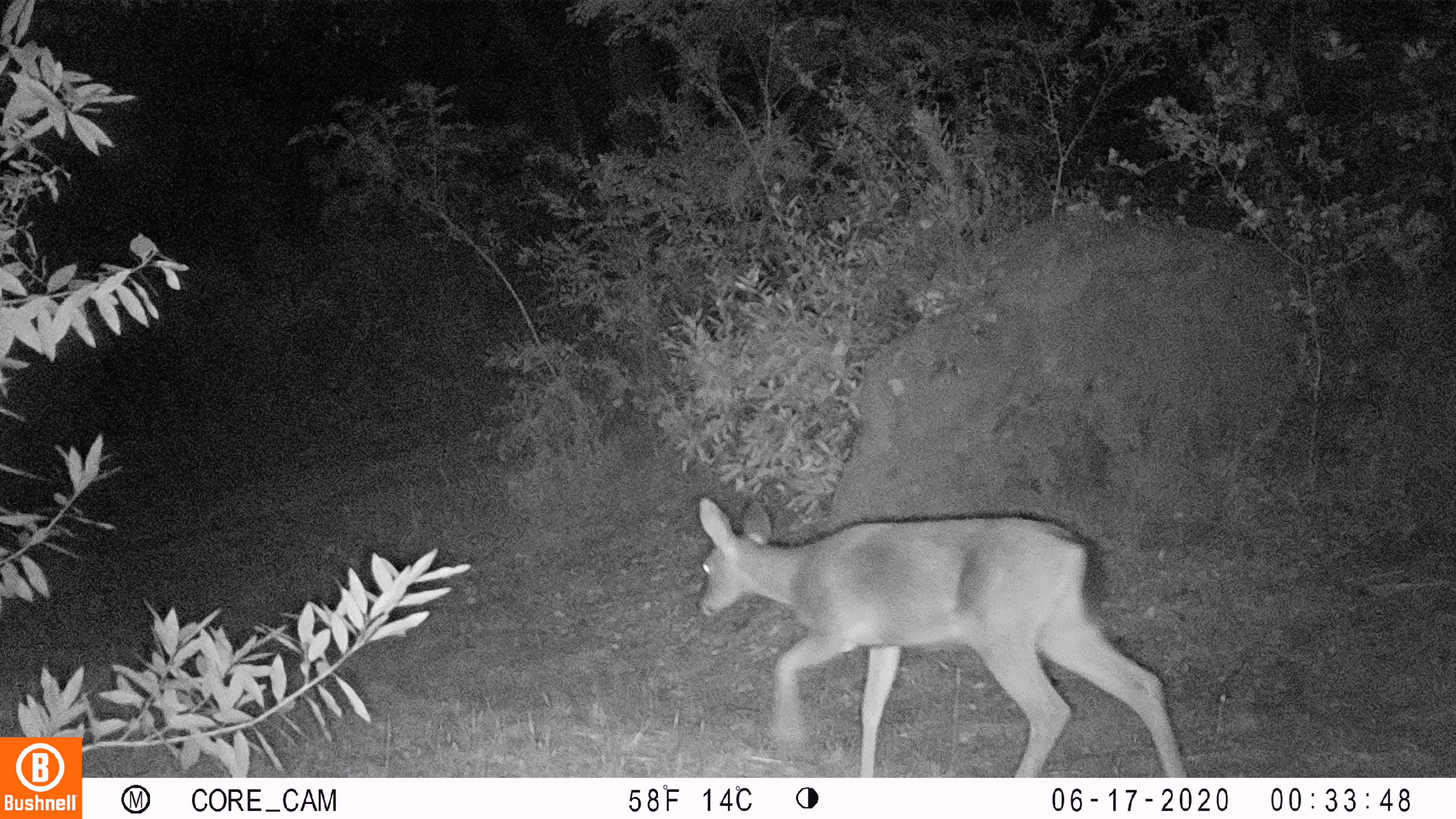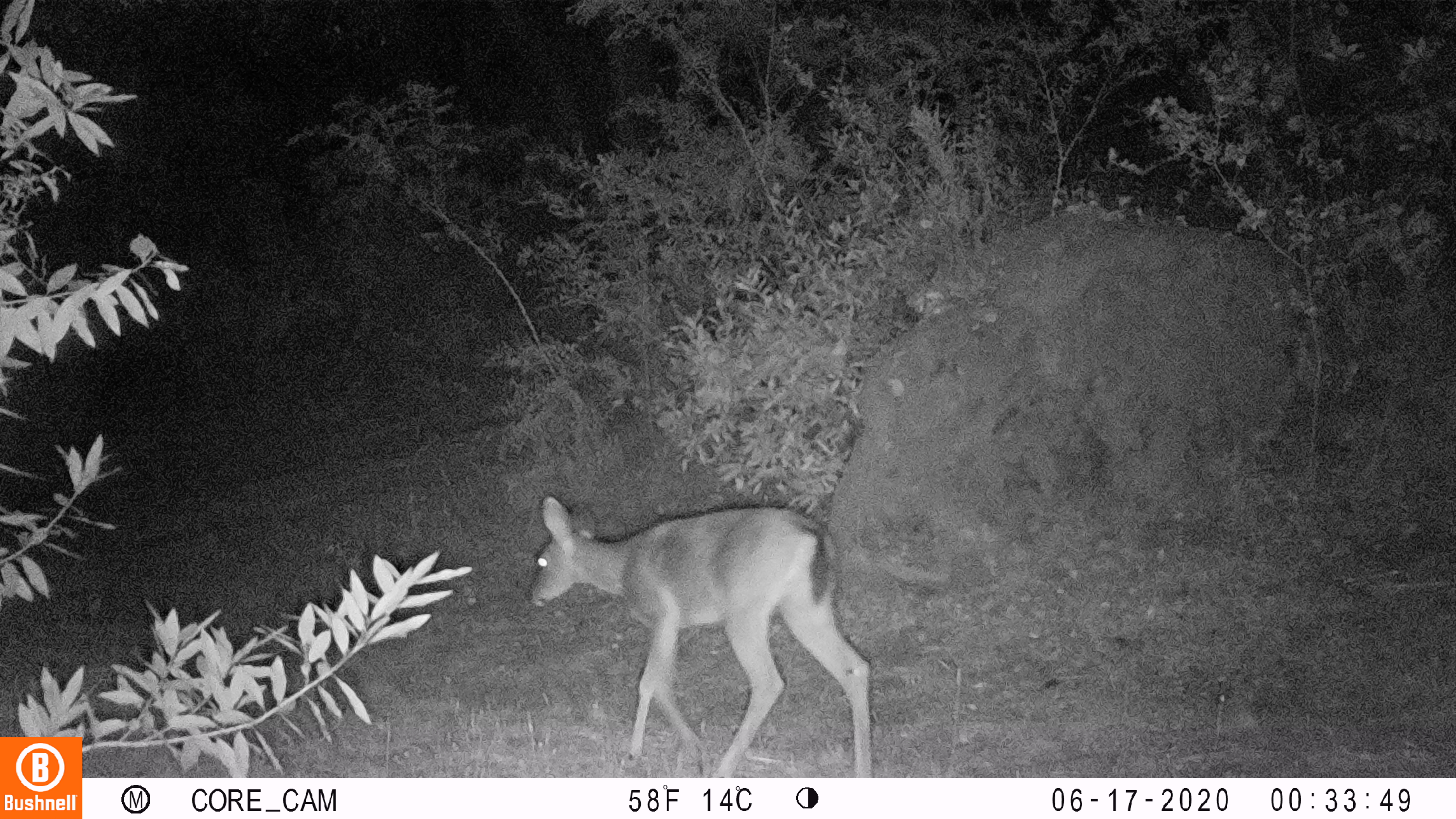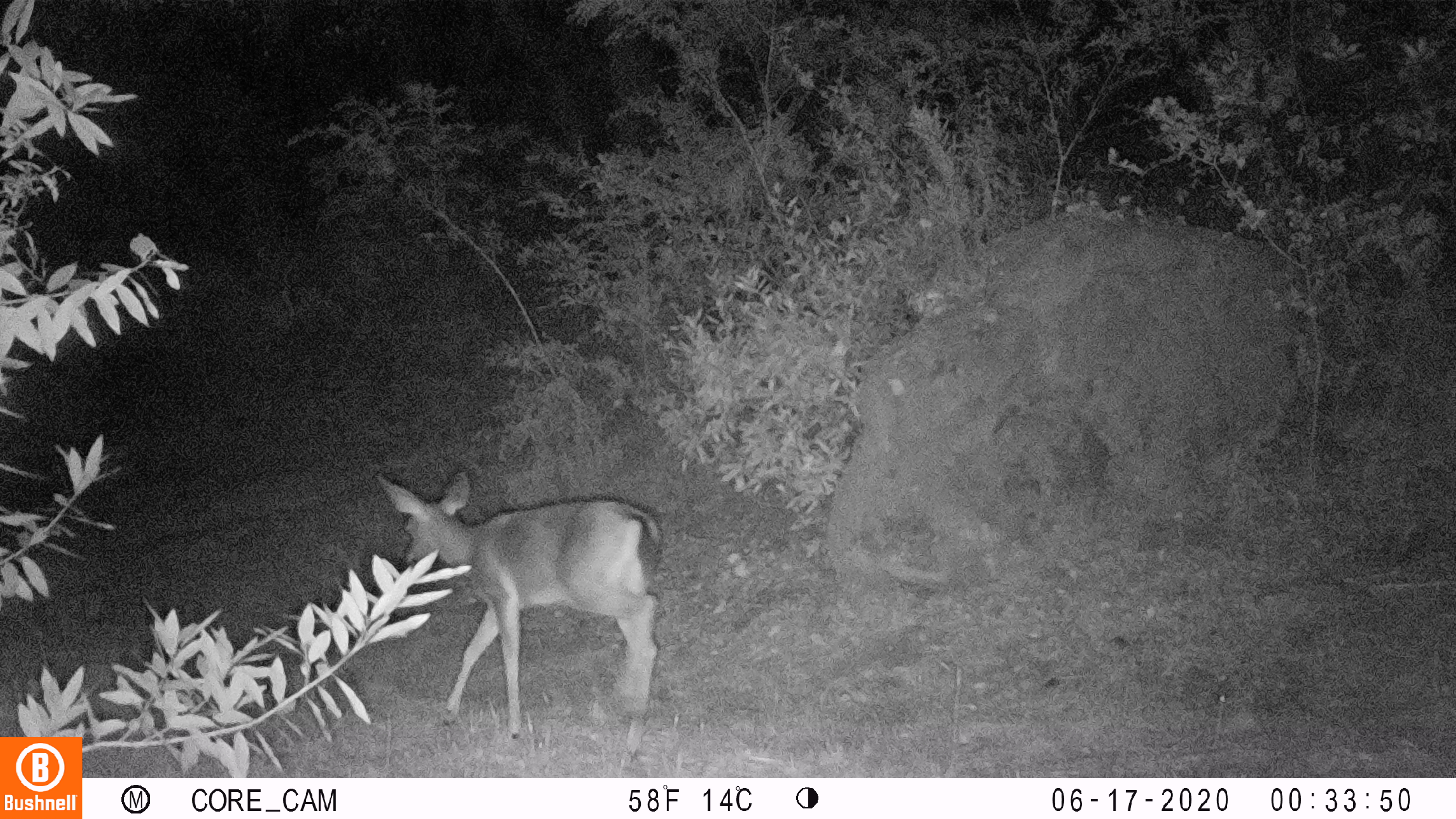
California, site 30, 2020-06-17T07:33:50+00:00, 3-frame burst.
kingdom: Animalia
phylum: Chordata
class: Mammalia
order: Artiodactyla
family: Cervidae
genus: Odocoileus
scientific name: Odocoileus hemionus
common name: mule deer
Mule deer (Odocoileus hemionus).